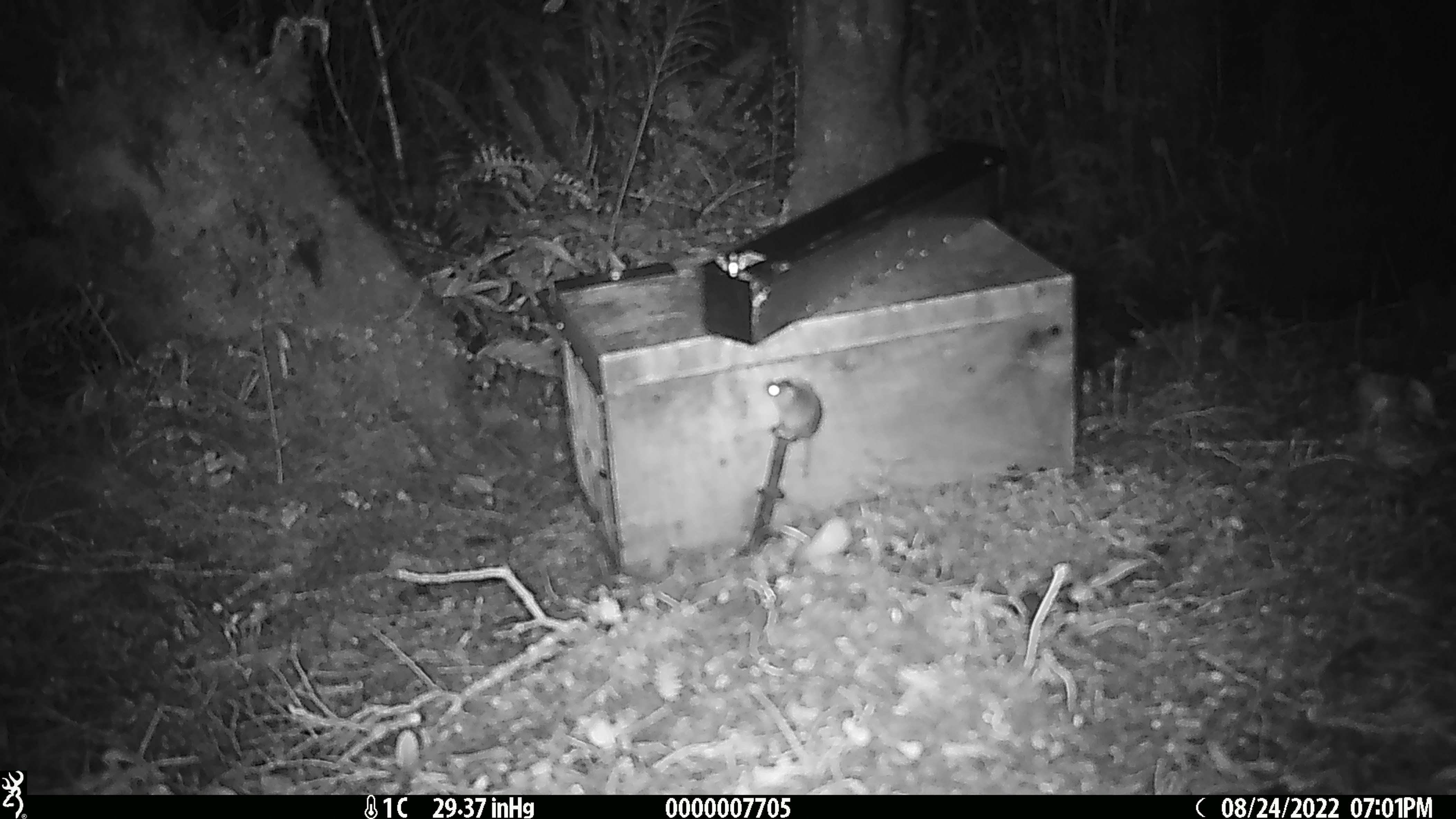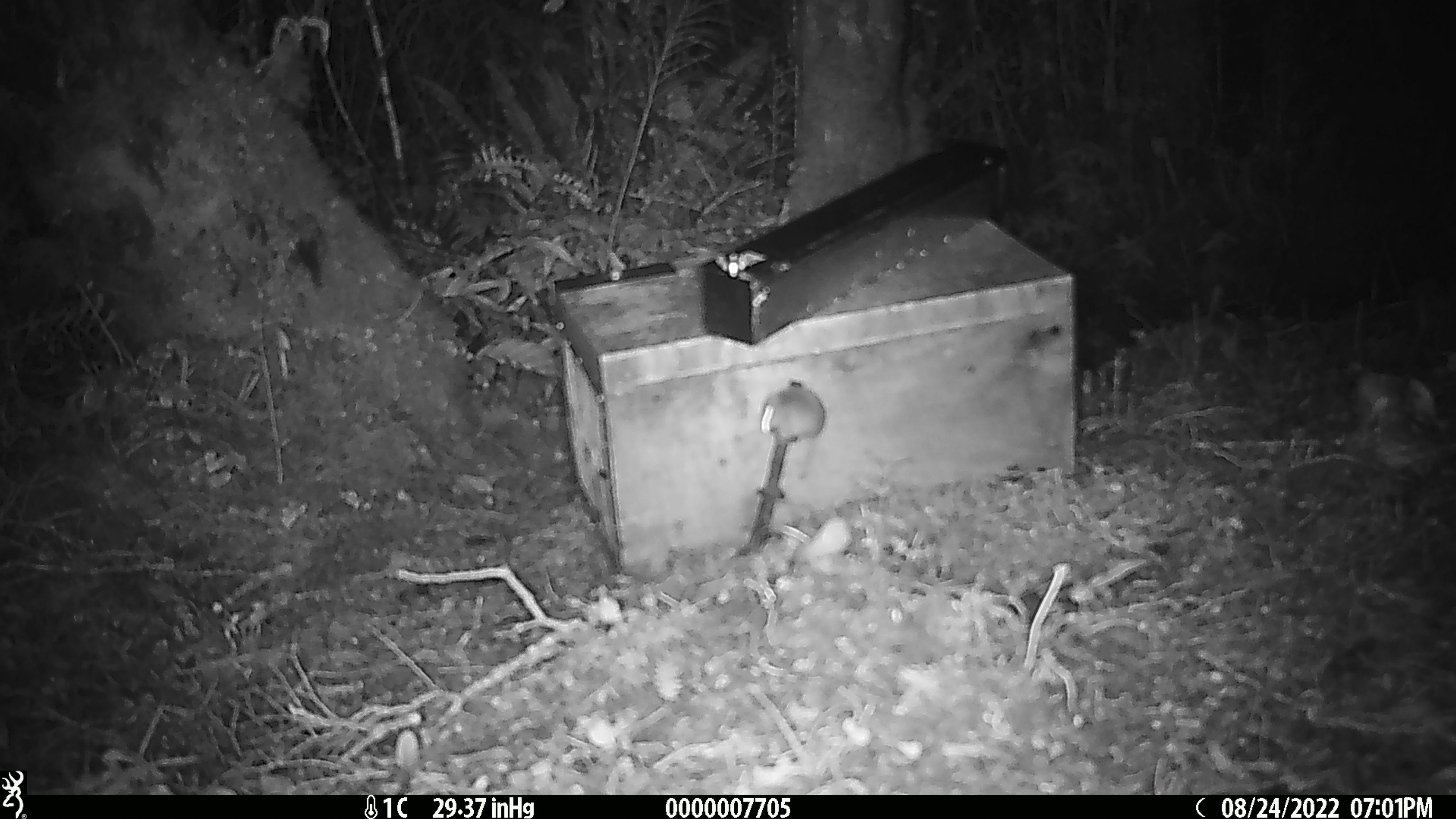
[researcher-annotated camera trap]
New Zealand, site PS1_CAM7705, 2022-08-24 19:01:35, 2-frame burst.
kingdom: Animalia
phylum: Chordata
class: Mammalia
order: Rodentia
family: Muridae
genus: Mus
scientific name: Mus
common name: mouse